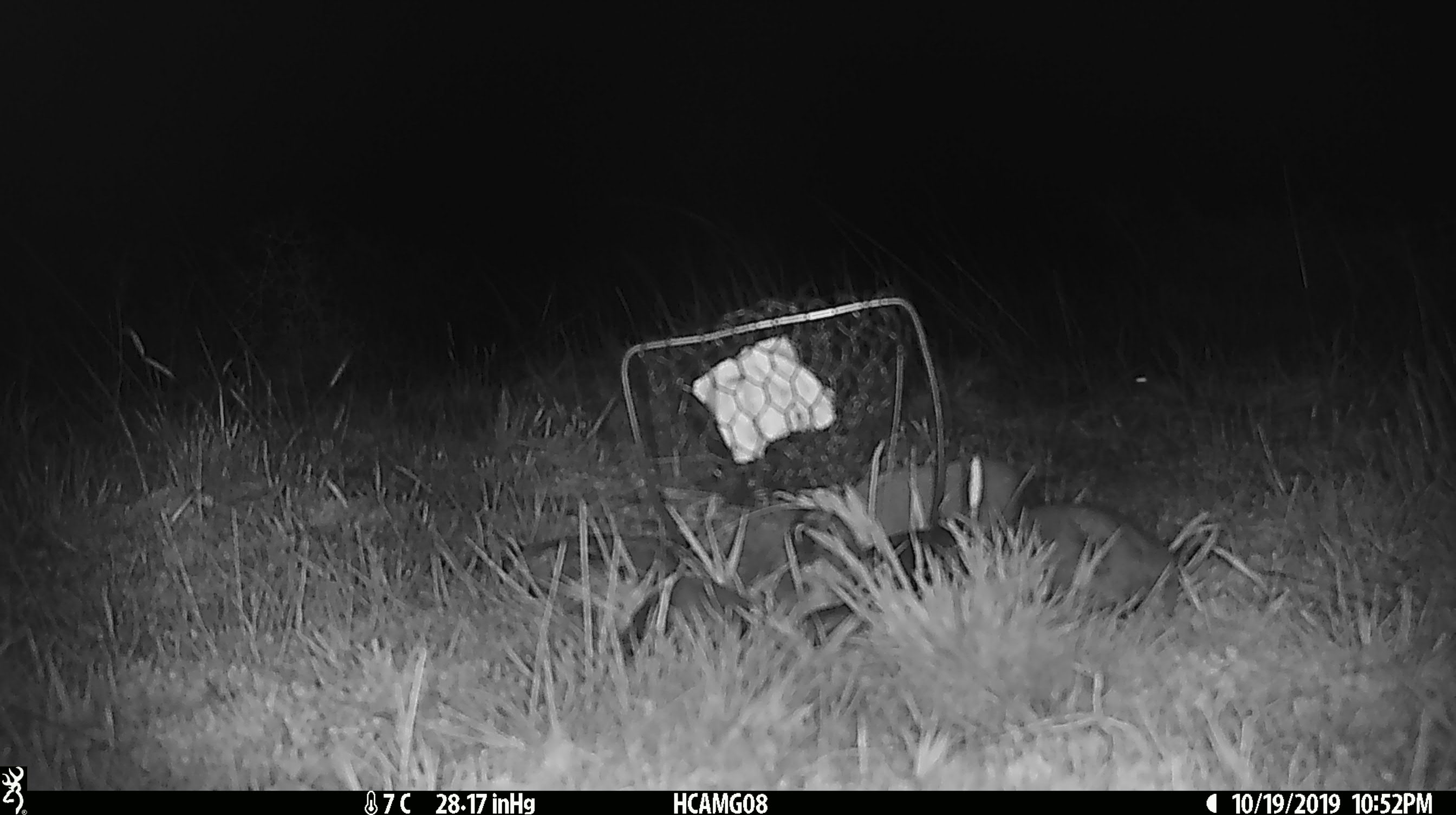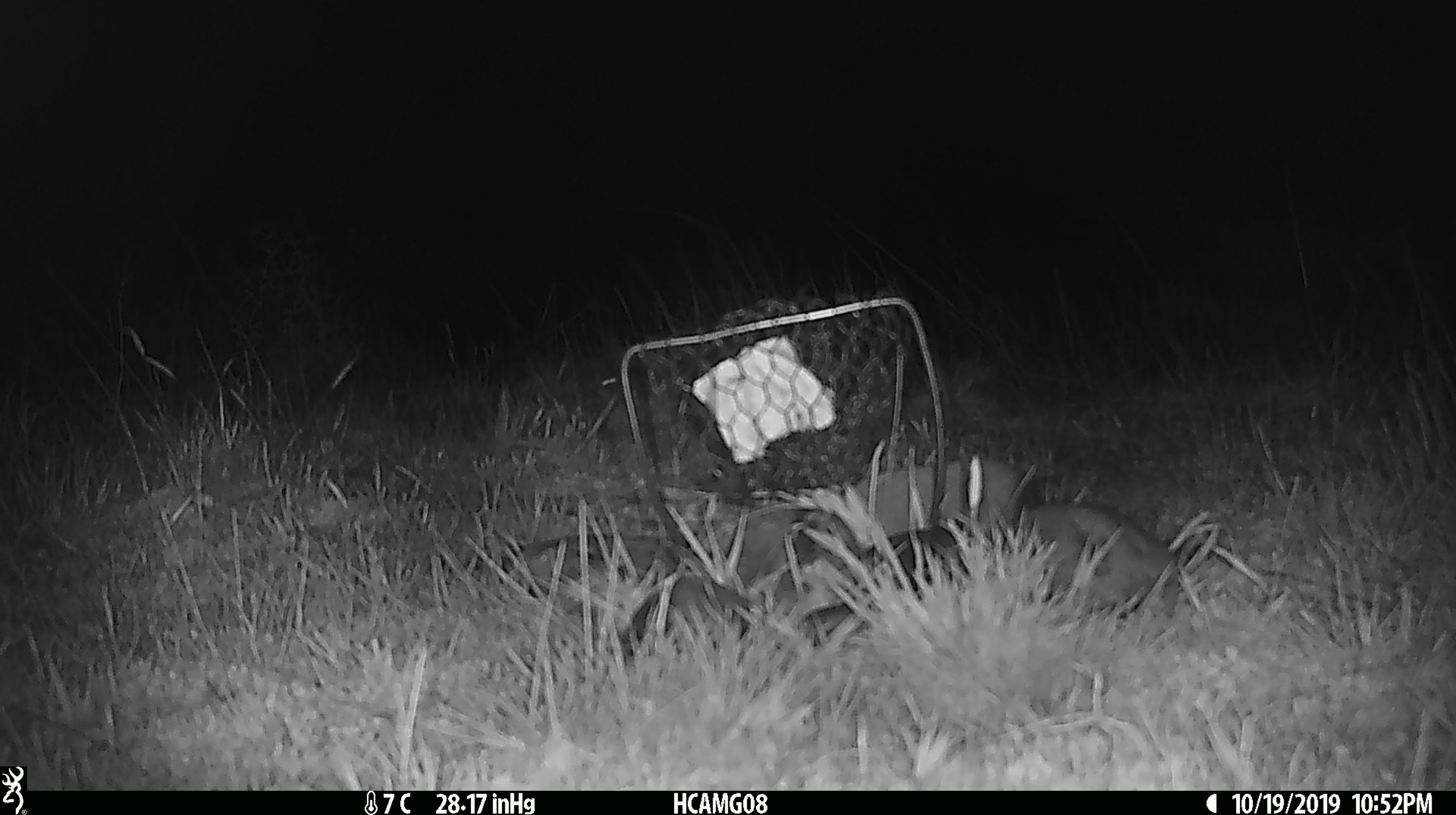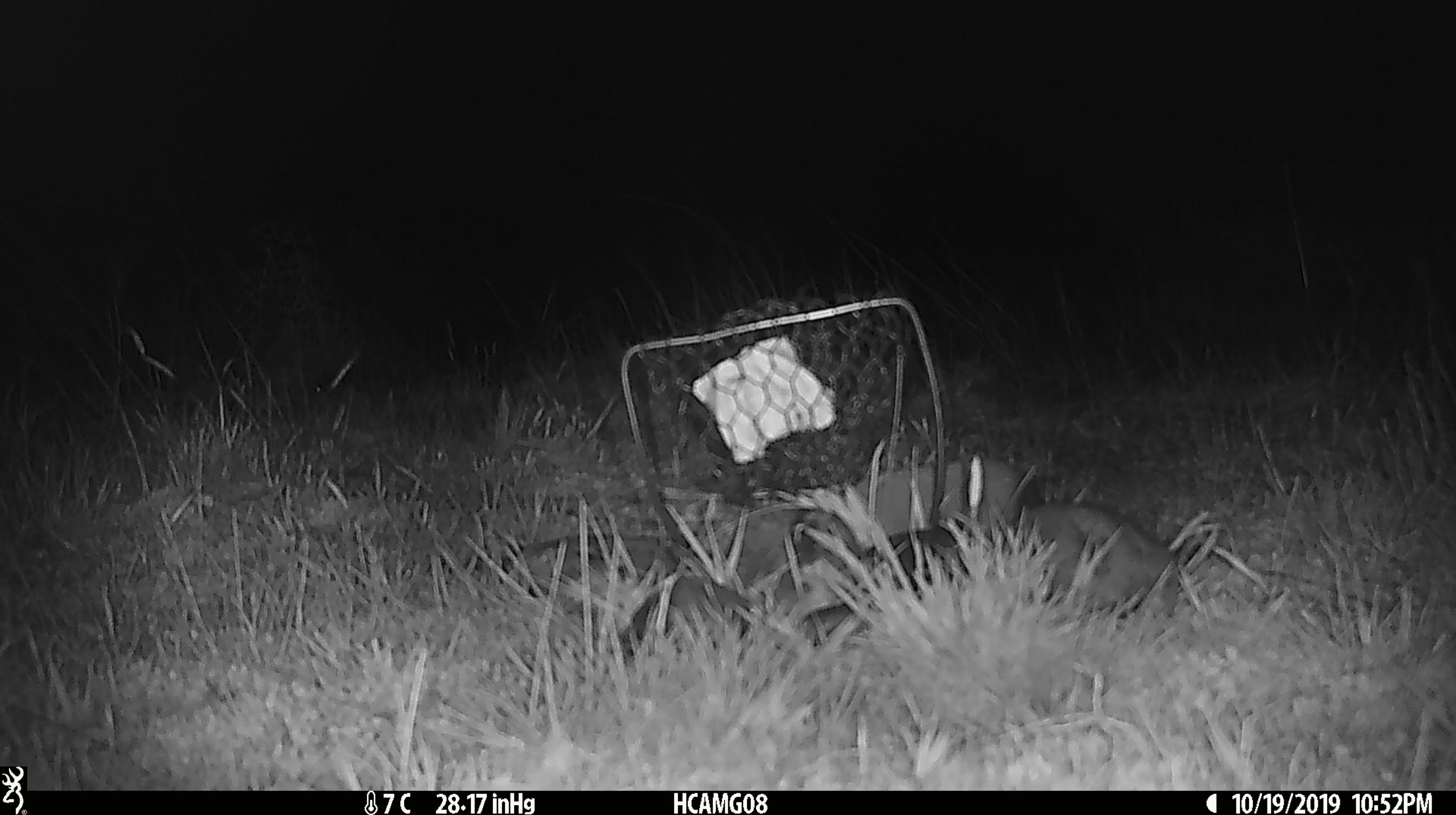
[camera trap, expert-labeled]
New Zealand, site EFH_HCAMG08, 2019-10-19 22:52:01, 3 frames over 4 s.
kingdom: Animalia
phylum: Chordata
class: Mammalia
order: Rodentia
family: Muridae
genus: Mus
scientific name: Mus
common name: mouse